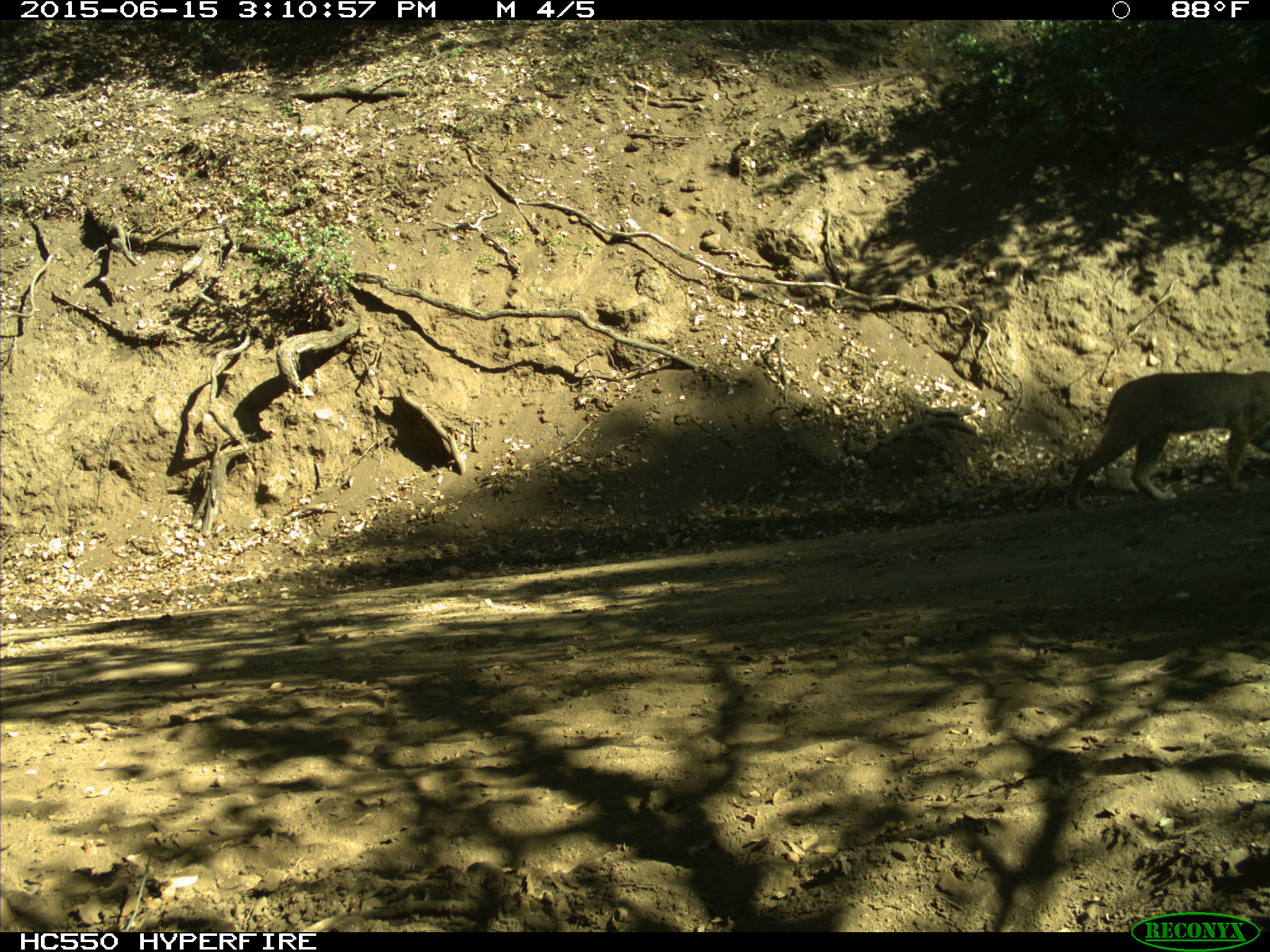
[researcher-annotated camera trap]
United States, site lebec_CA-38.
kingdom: Animalia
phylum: Chordata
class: Mammalia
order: Carnivora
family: Felidae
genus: Lynx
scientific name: Lynx rufus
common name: bobcat